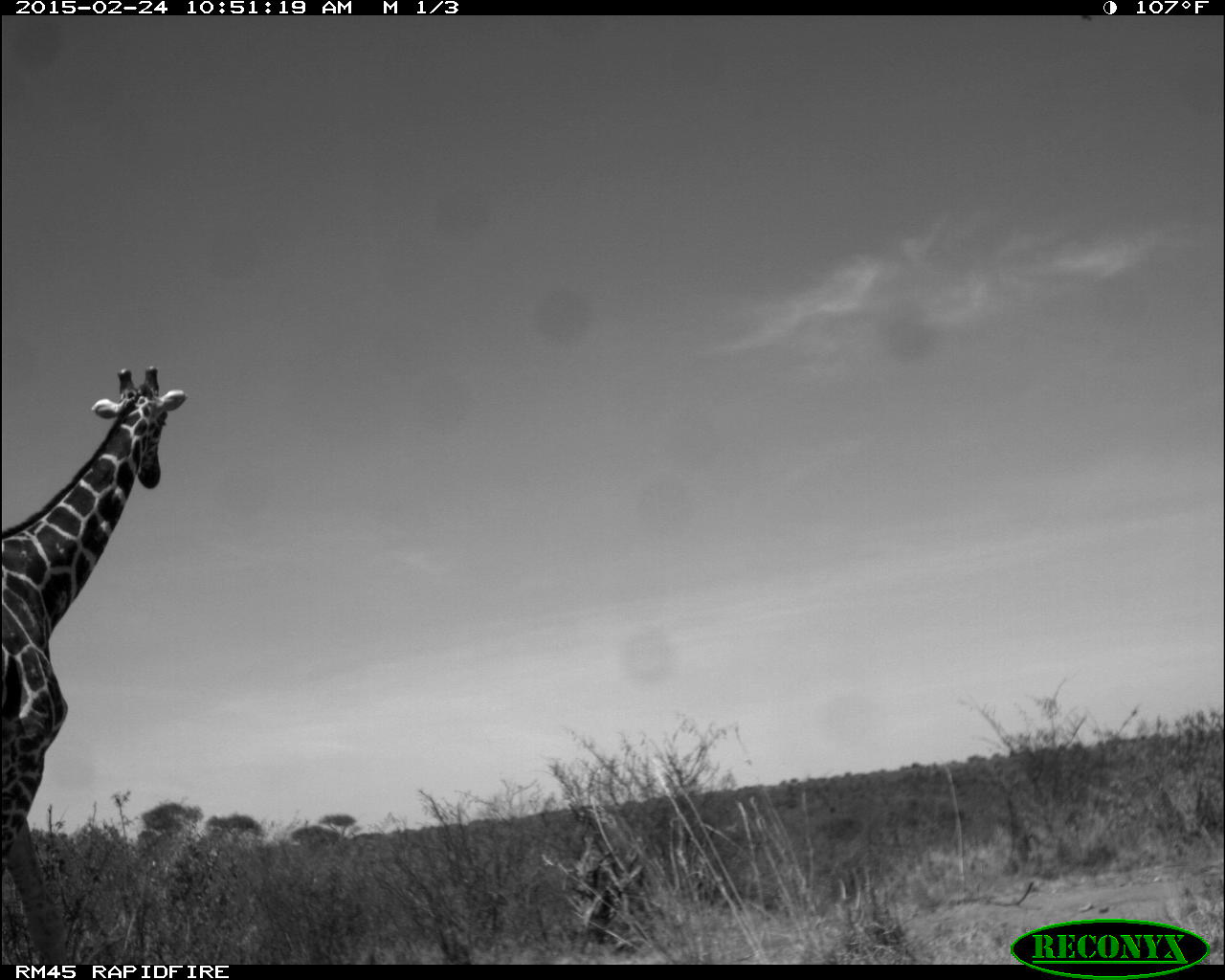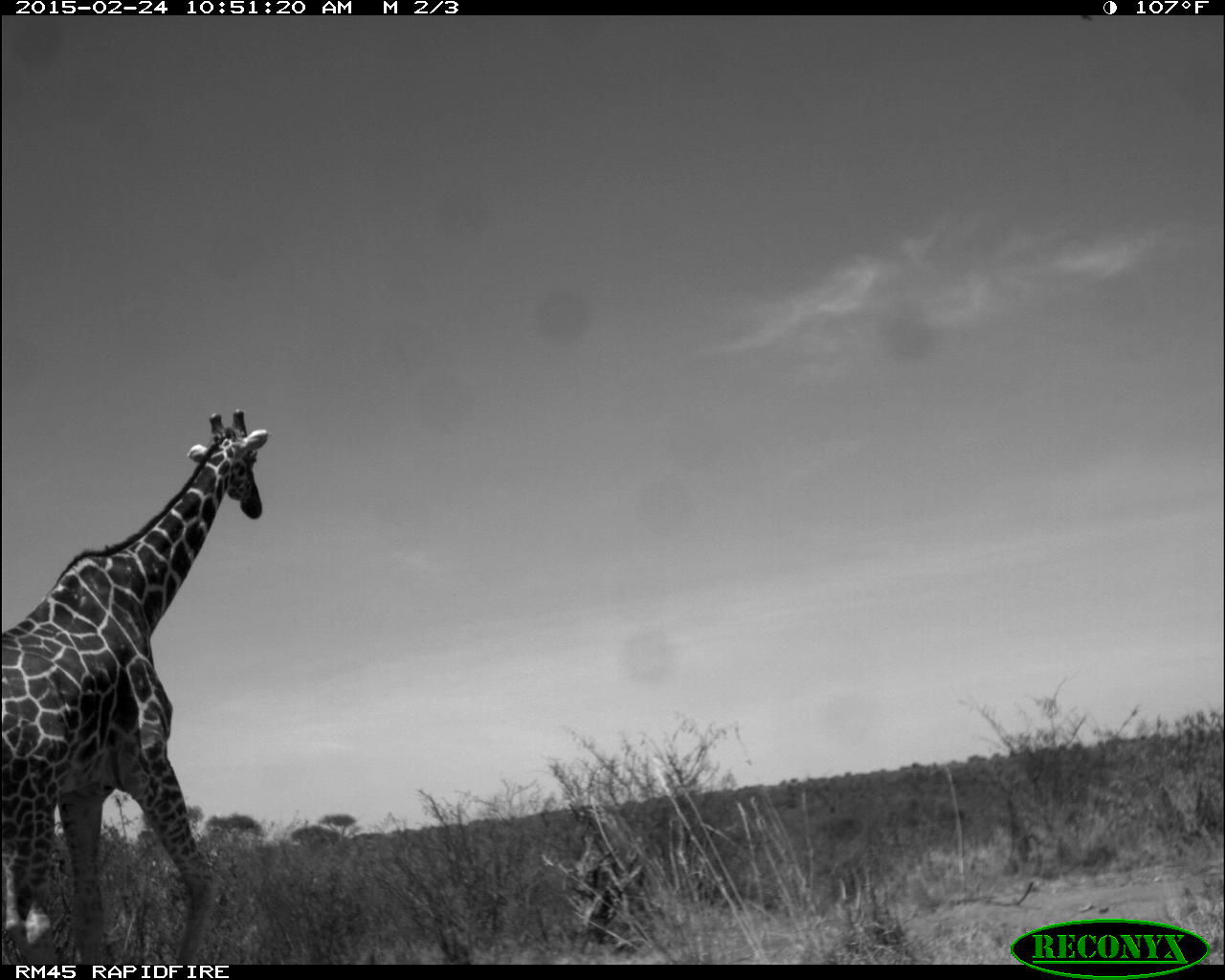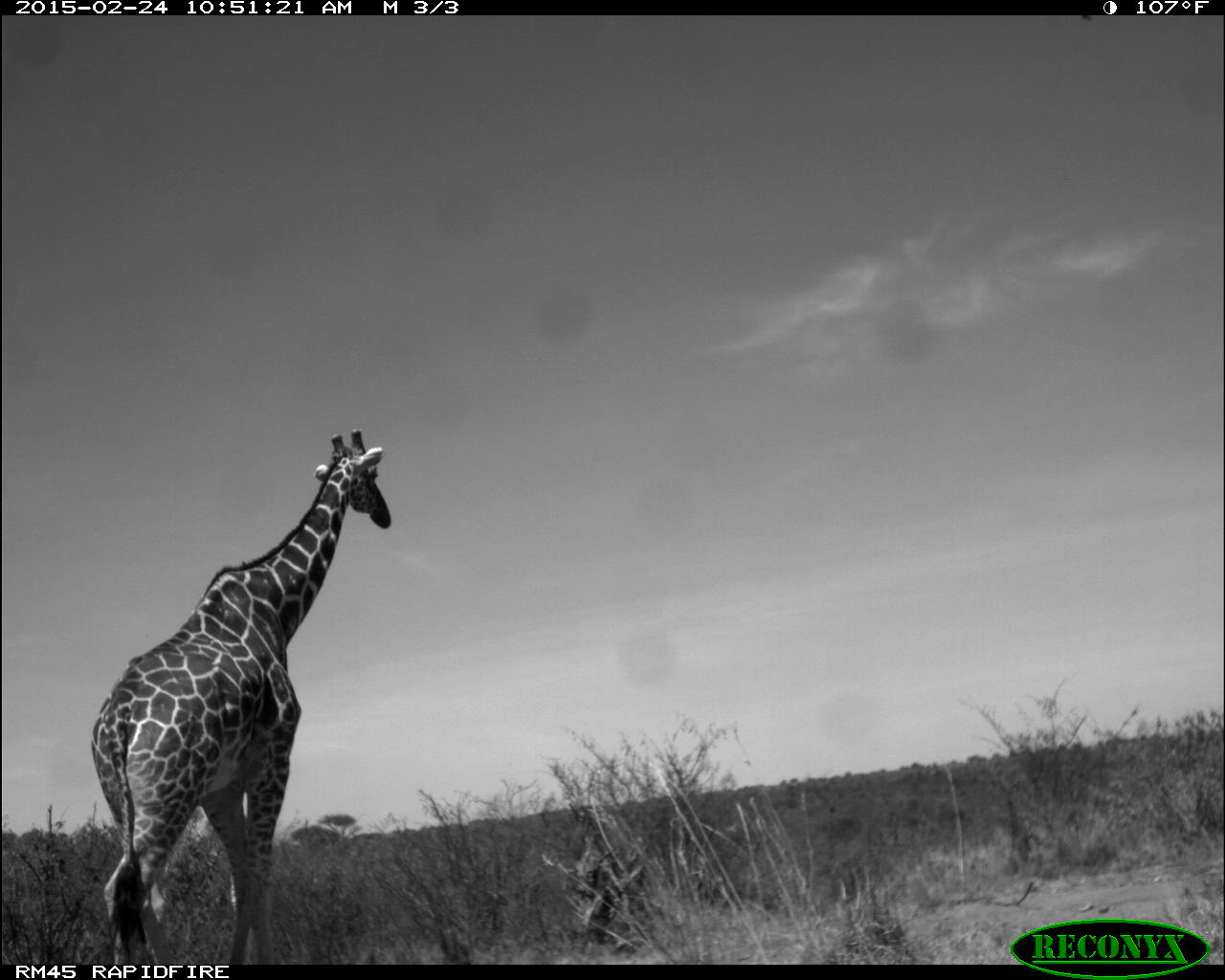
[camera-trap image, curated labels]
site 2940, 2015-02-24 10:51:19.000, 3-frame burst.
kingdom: Animalia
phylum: Chordata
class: Mammalia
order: Artiodactyla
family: Giraffidae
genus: Giraffa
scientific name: Giraffa camelopardalis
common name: giraffe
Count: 1.